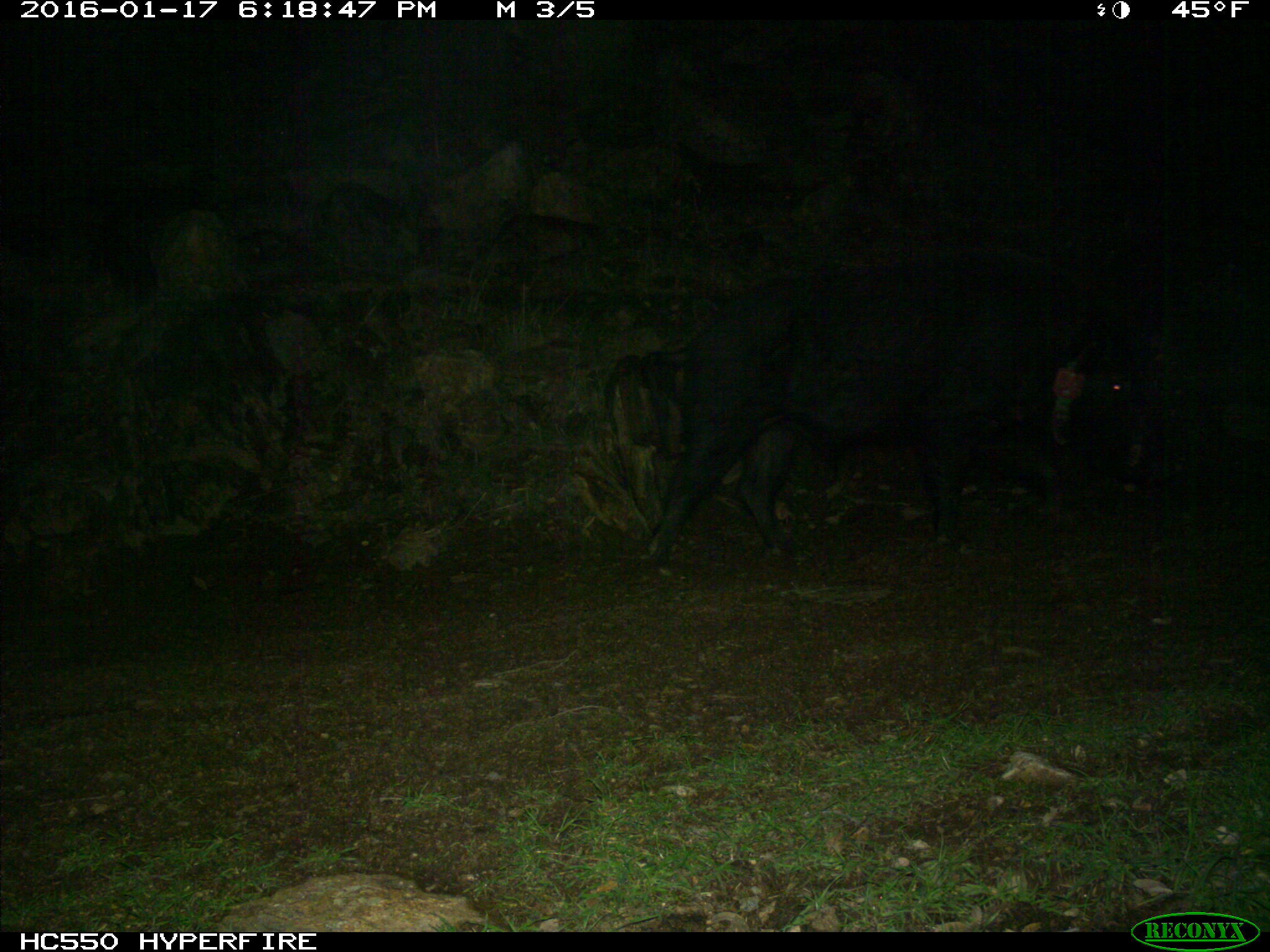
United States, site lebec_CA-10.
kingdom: Animalia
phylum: Chordata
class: Mammalia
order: Artiodactyla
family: Suidae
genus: Sus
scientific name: Sus scrofa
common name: wild boar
Sus scrofa (wild boar).